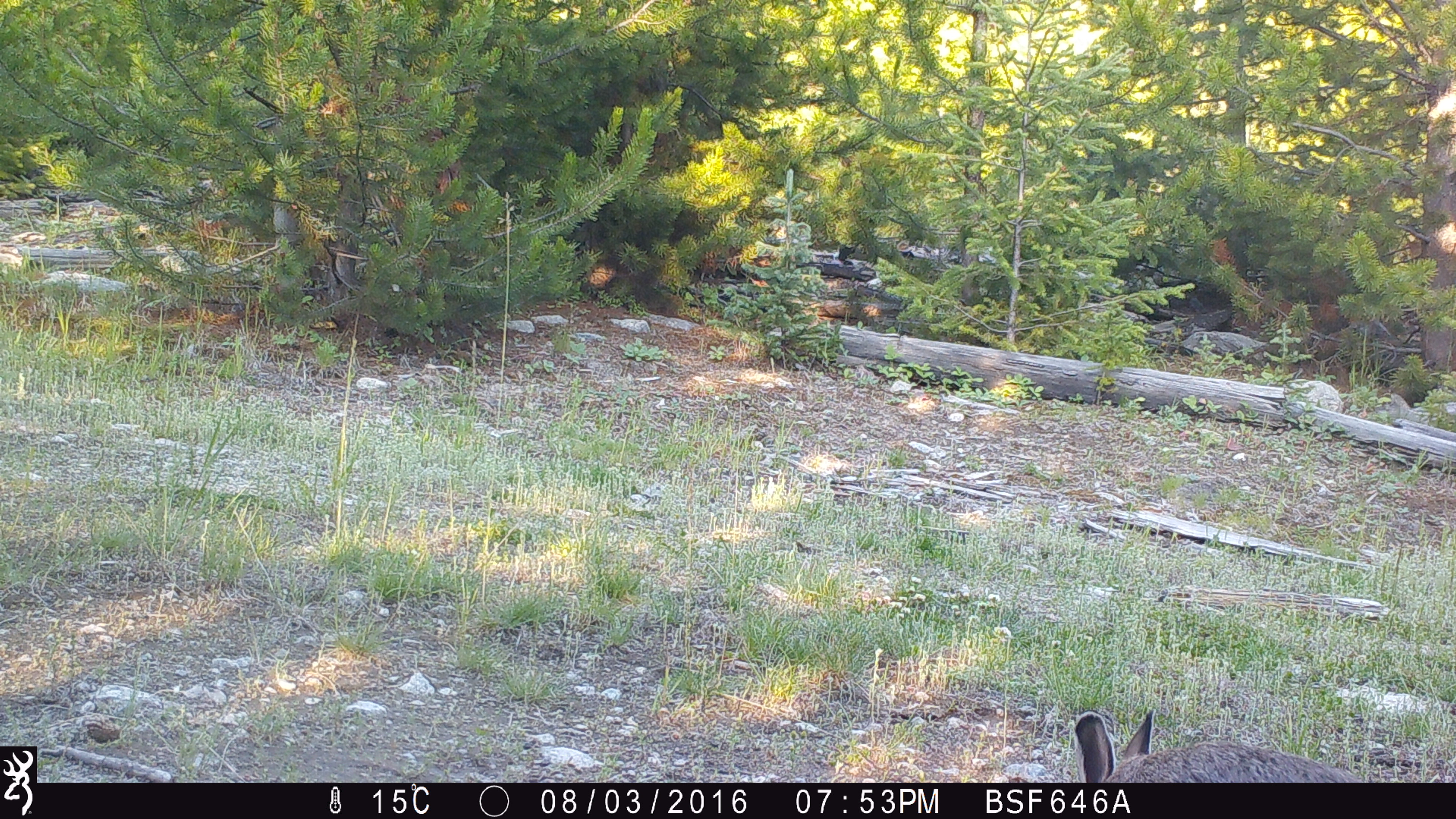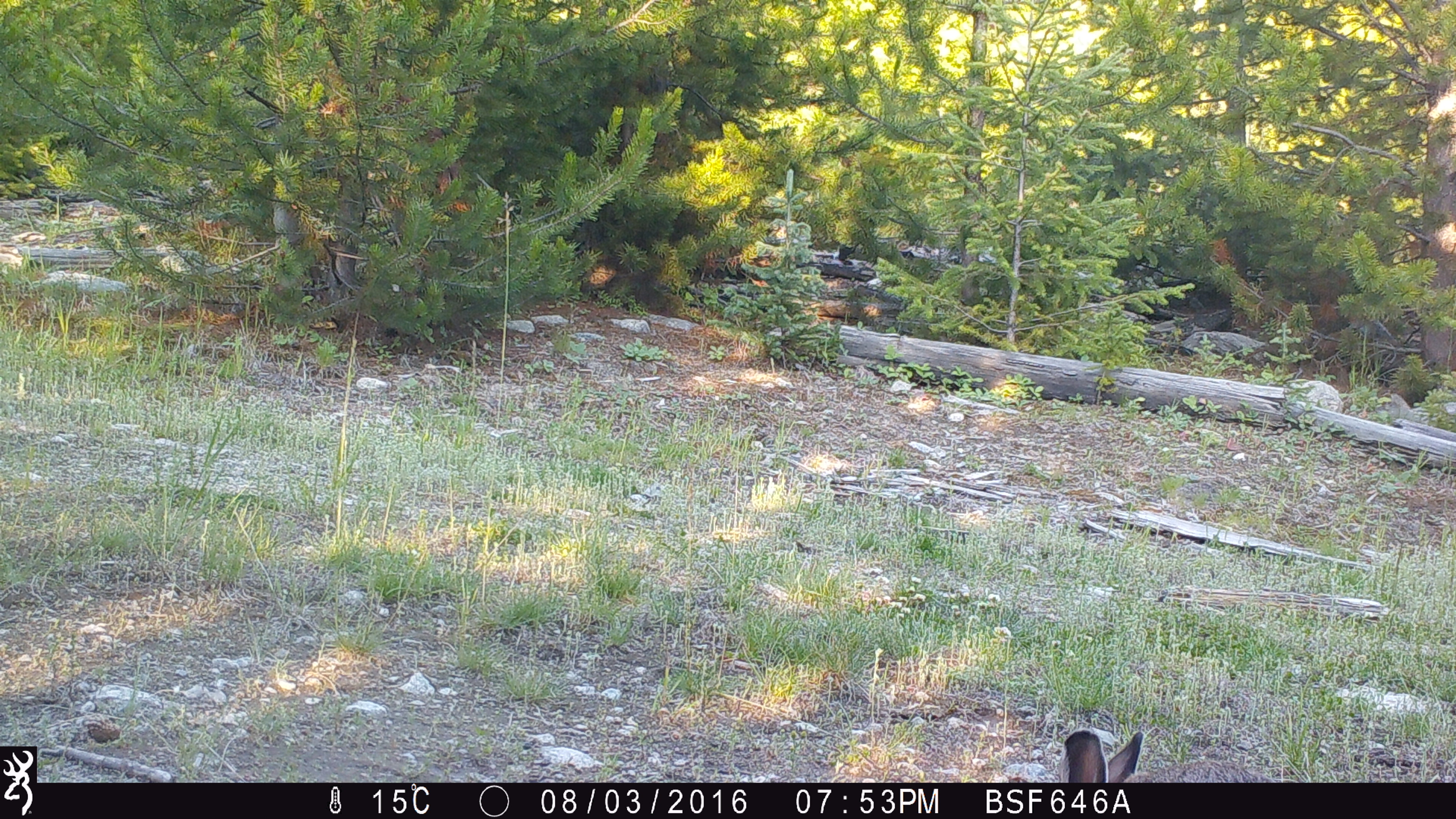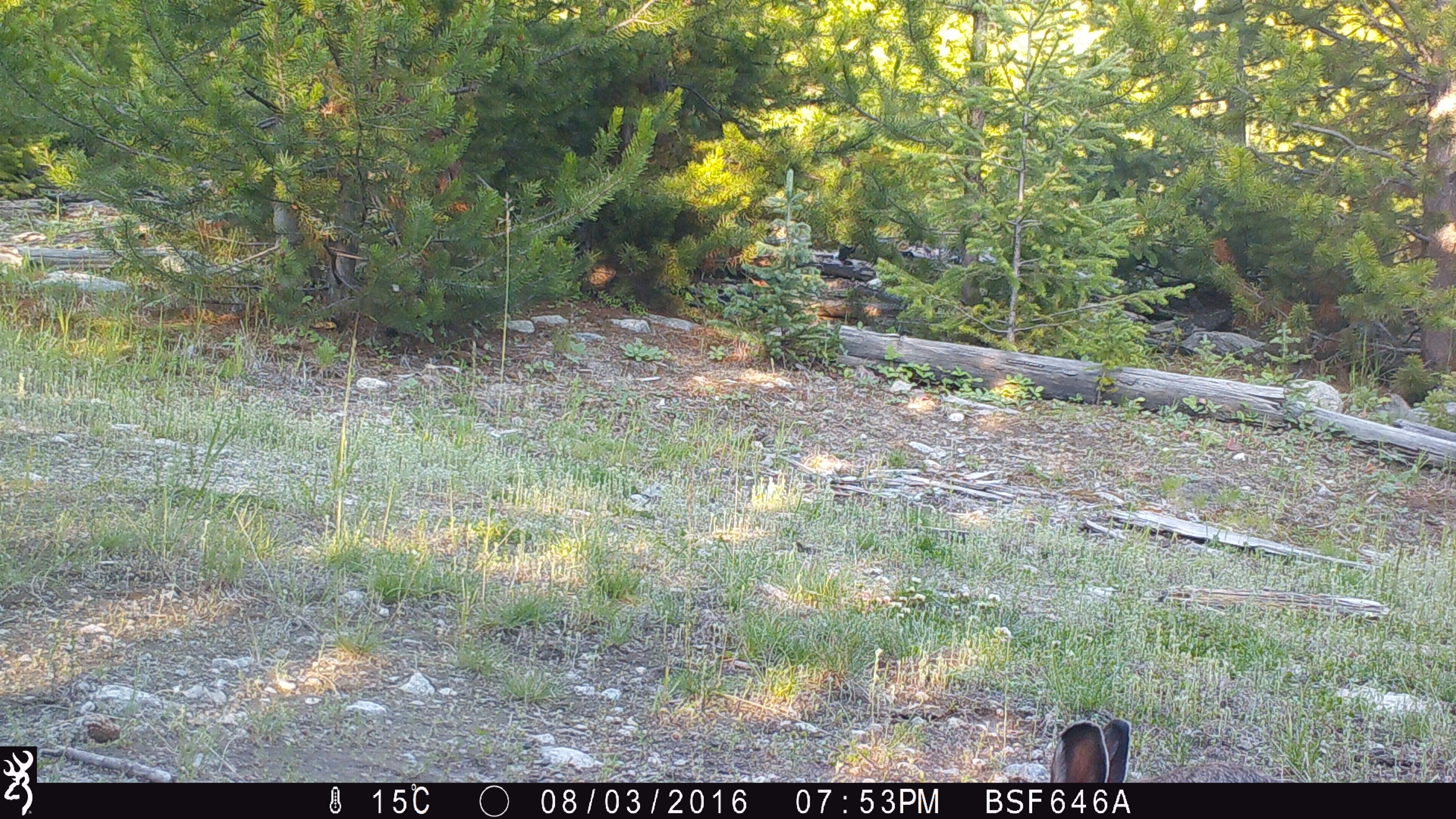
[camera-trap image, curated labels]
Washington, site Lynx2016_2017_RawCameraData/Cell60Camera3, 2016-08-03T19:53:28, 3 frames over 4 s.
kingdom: Animalia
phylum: Chordata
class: Mammalia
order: Lagomorpha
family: Leporidae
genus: Lepus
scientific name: Lepus americanus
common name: snowshoe hare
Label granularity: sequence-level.